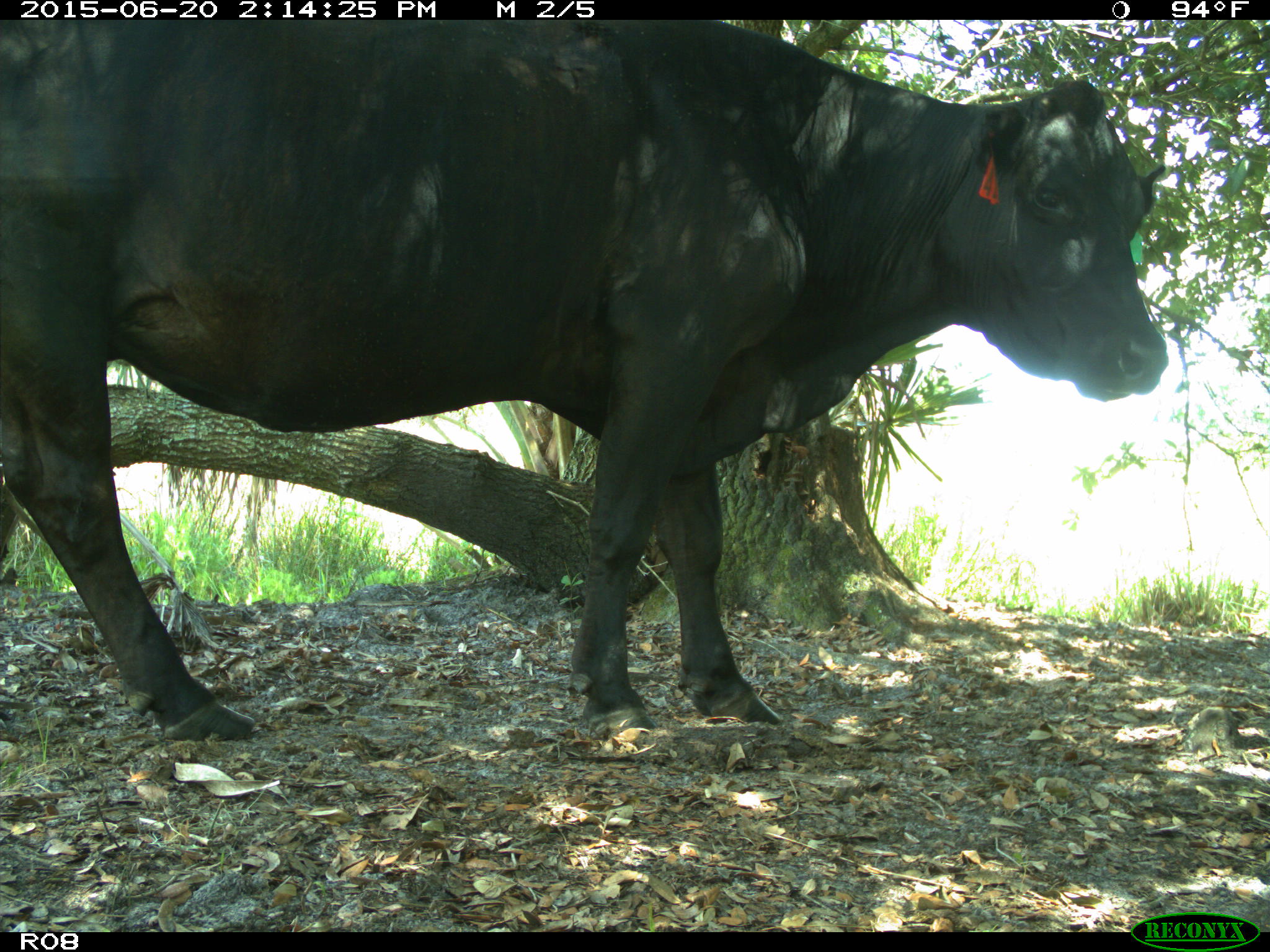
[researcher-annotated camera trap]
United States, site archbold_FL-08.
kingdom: Animalia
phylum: Chordata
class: Mammalia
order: Artiodactyla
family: Bovidae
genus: Bos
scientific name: Bos taurus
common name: domestic cow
Bos taurus (domestic cow).